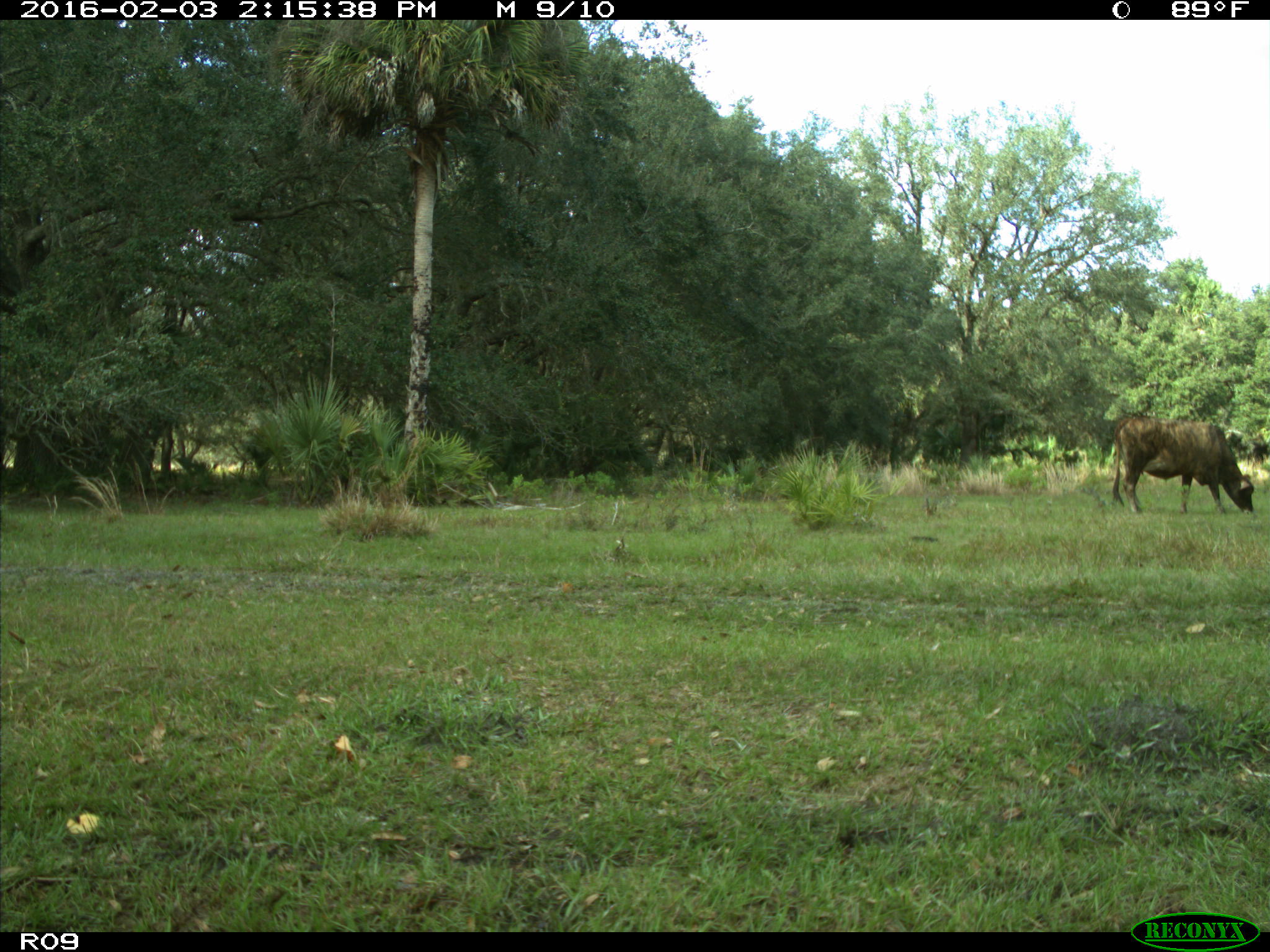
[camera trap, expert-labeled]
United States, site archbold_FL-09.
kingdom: Animalia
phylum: Chordata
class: Mammalia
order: Artiodactyla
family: Bovidae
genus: Bos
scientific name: Bos taurus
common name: domestic cow